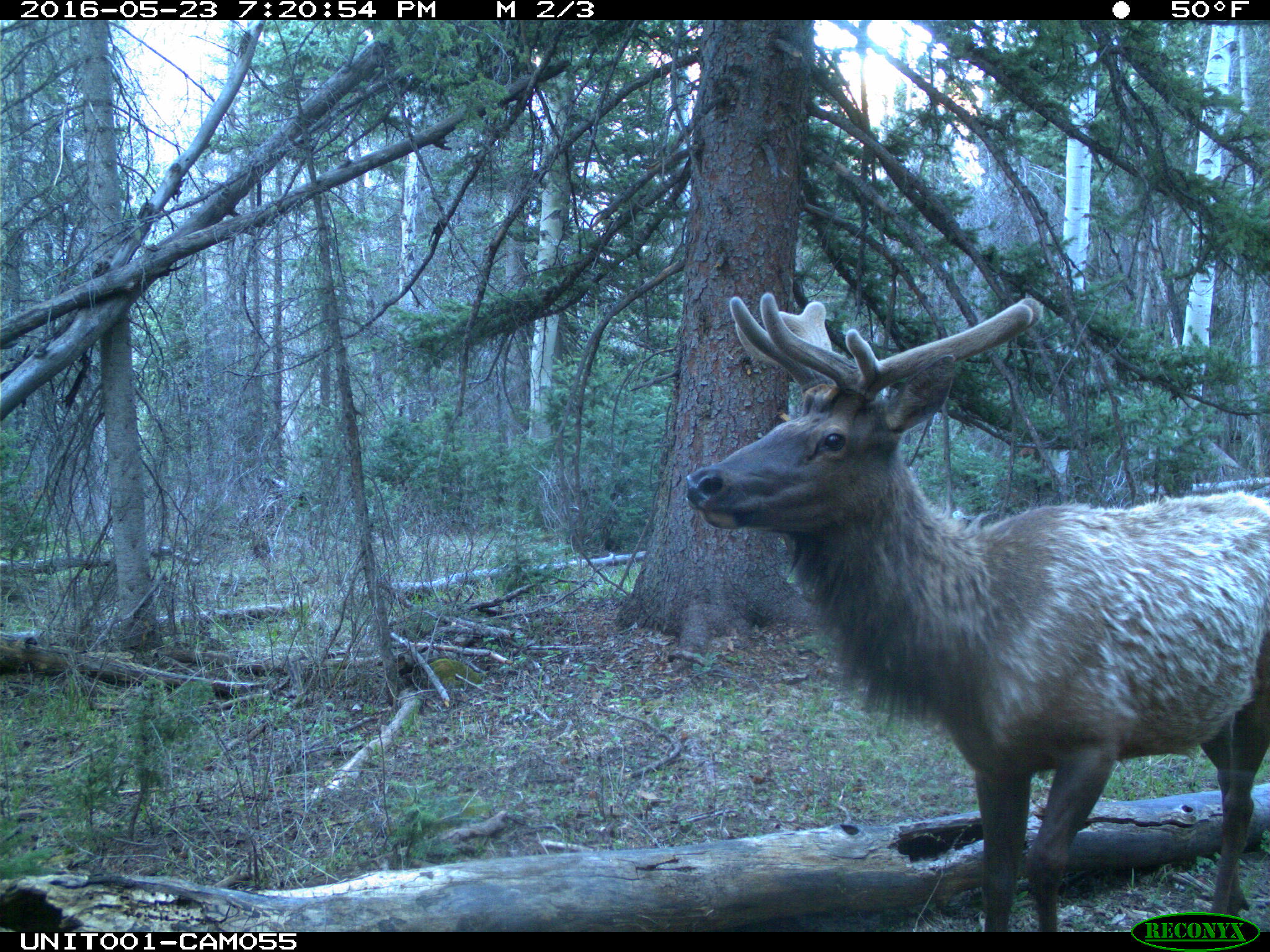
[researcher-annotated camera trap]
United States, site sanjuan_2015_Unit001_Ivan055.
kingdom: Animalia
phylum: Chordata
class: Mammalia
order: Artiodactyla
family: Cervidae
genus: Cervus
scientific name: Cervus elaphus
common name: red deer